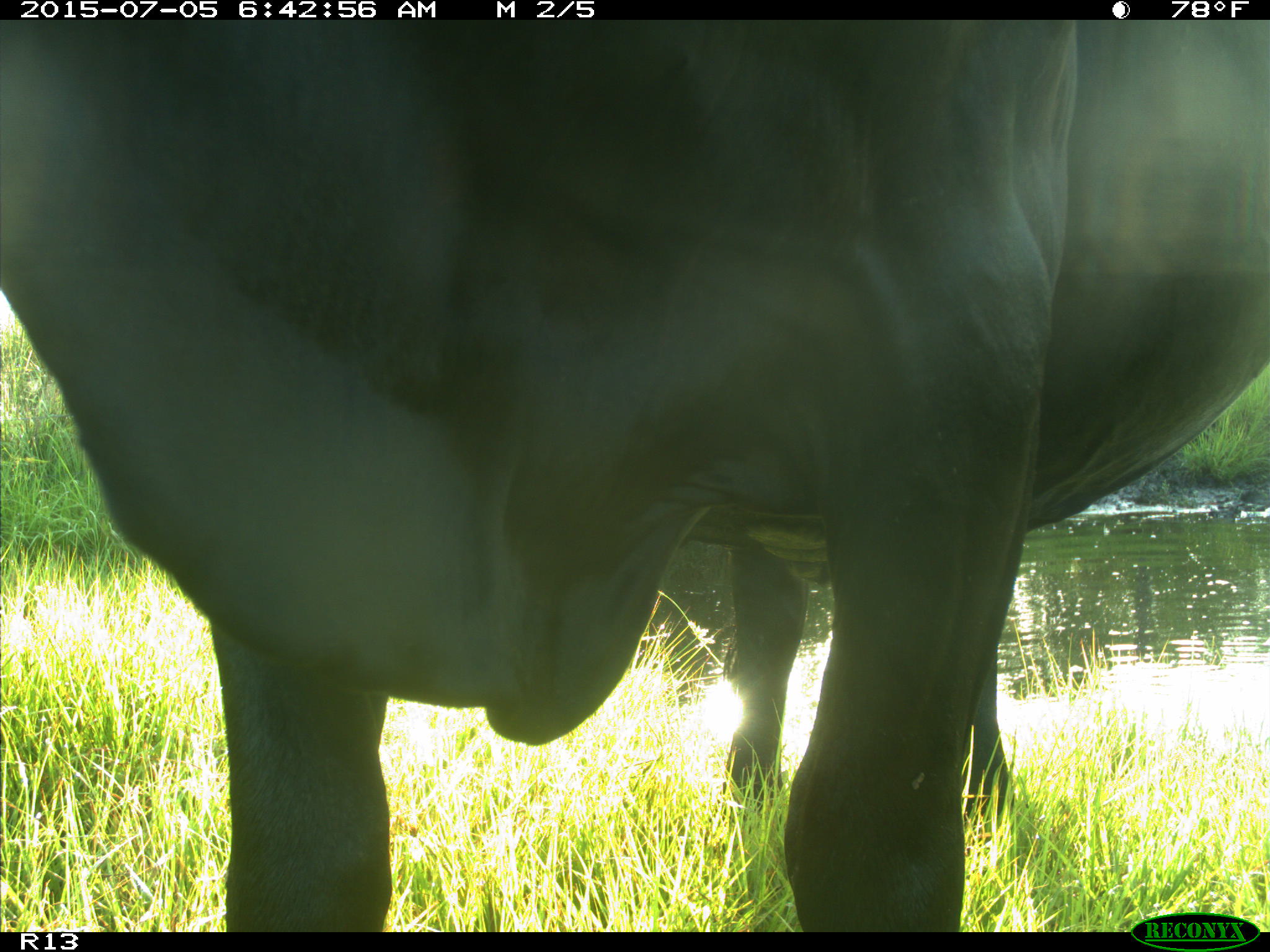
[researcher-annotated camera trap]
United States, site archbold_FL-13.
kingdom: Animalia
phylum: Chordata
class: Mammalia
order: Artiodactyla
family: Bovidae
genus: Bos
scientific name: Bos taurus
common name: domestic cow